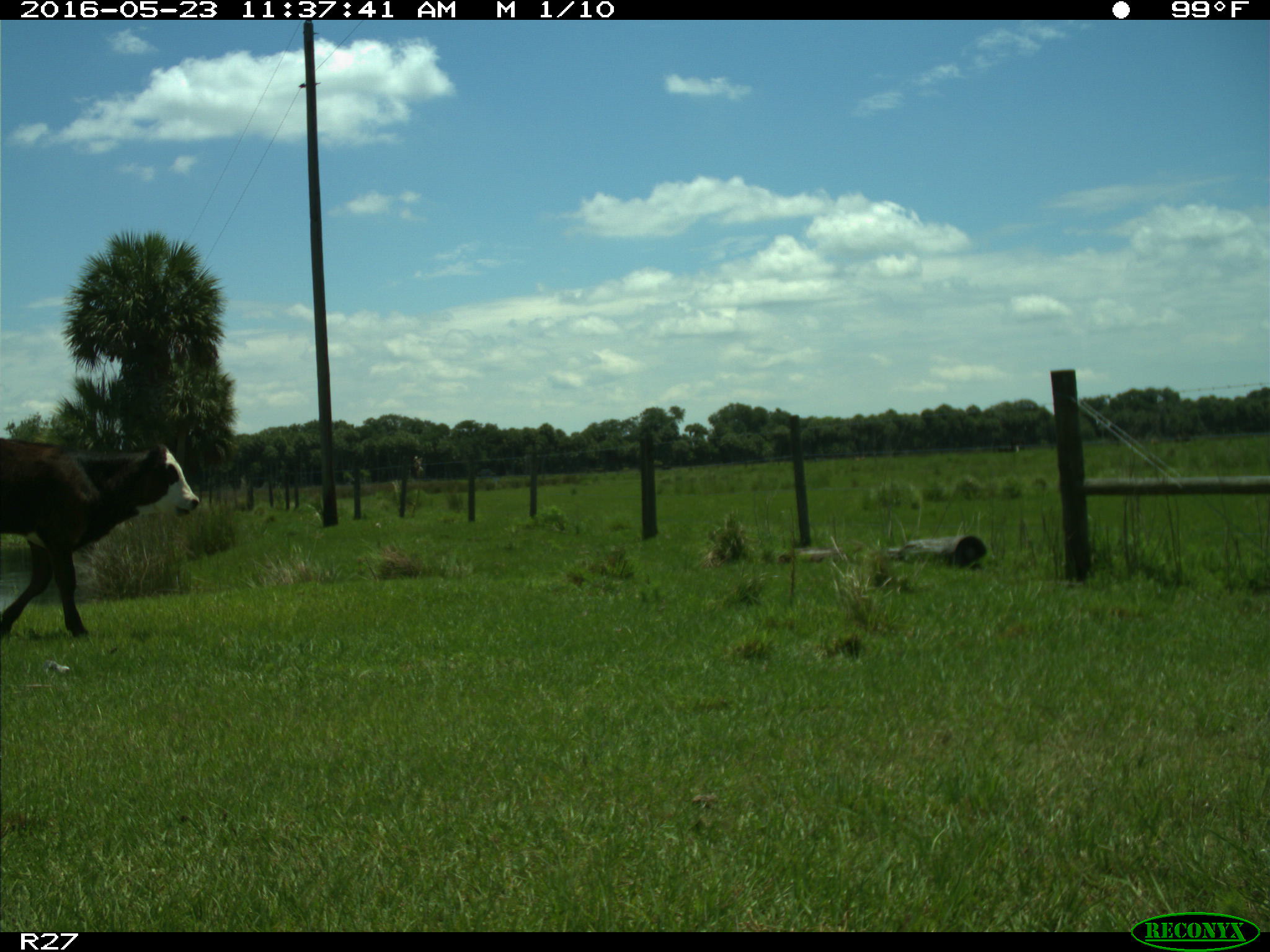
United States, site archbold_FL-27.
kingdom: Animalia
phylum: Chordata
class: Mammalia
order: Artiodactyla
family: Bovidae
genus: Bos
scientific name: Bos taurus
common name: domestic cow